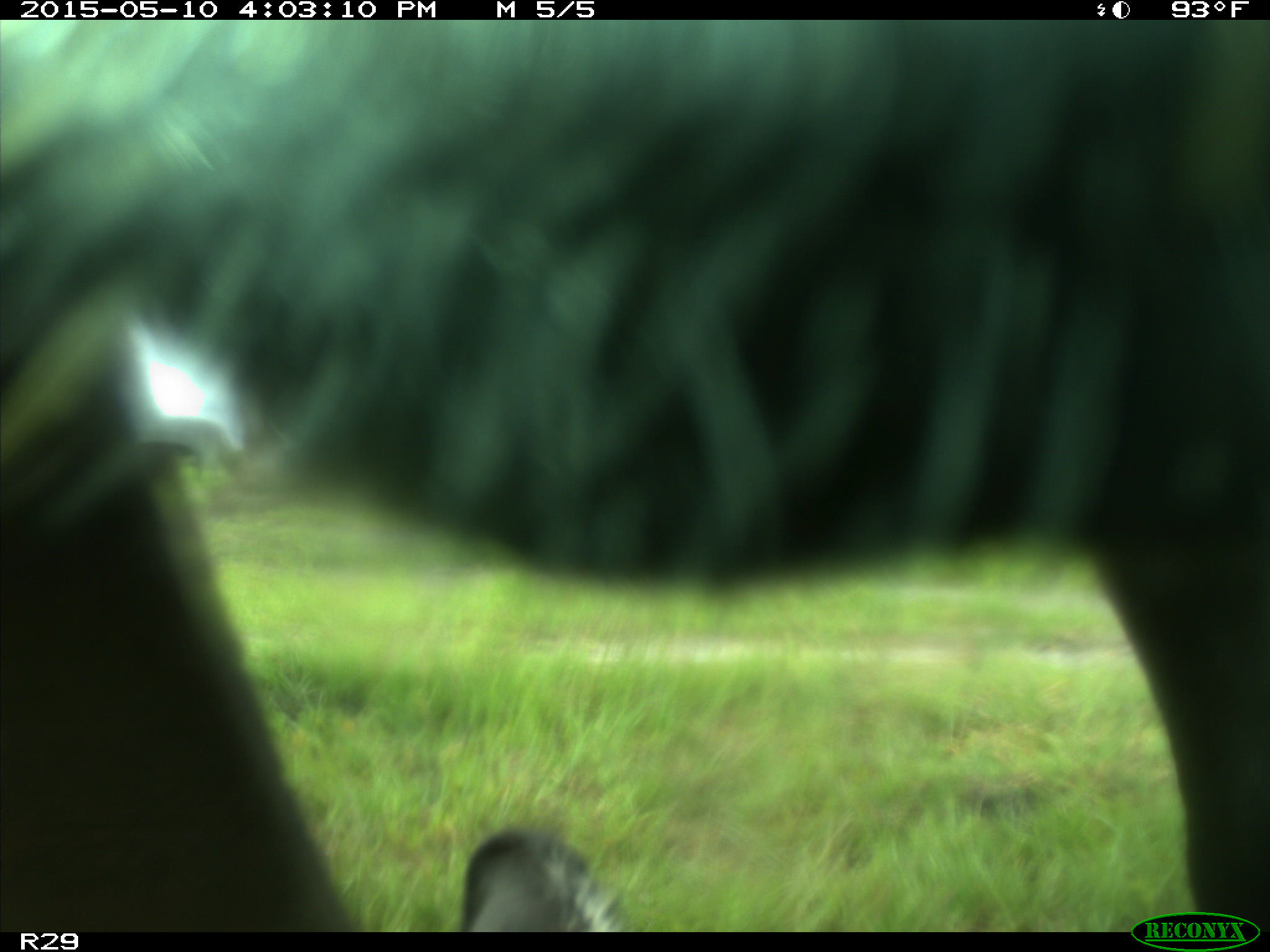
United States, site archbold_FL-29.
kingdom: Animalia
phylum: Chordata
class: Mammalia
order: Artiodactyla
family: Bovidae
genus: Bos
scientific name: Bos taurus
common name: domestic cow